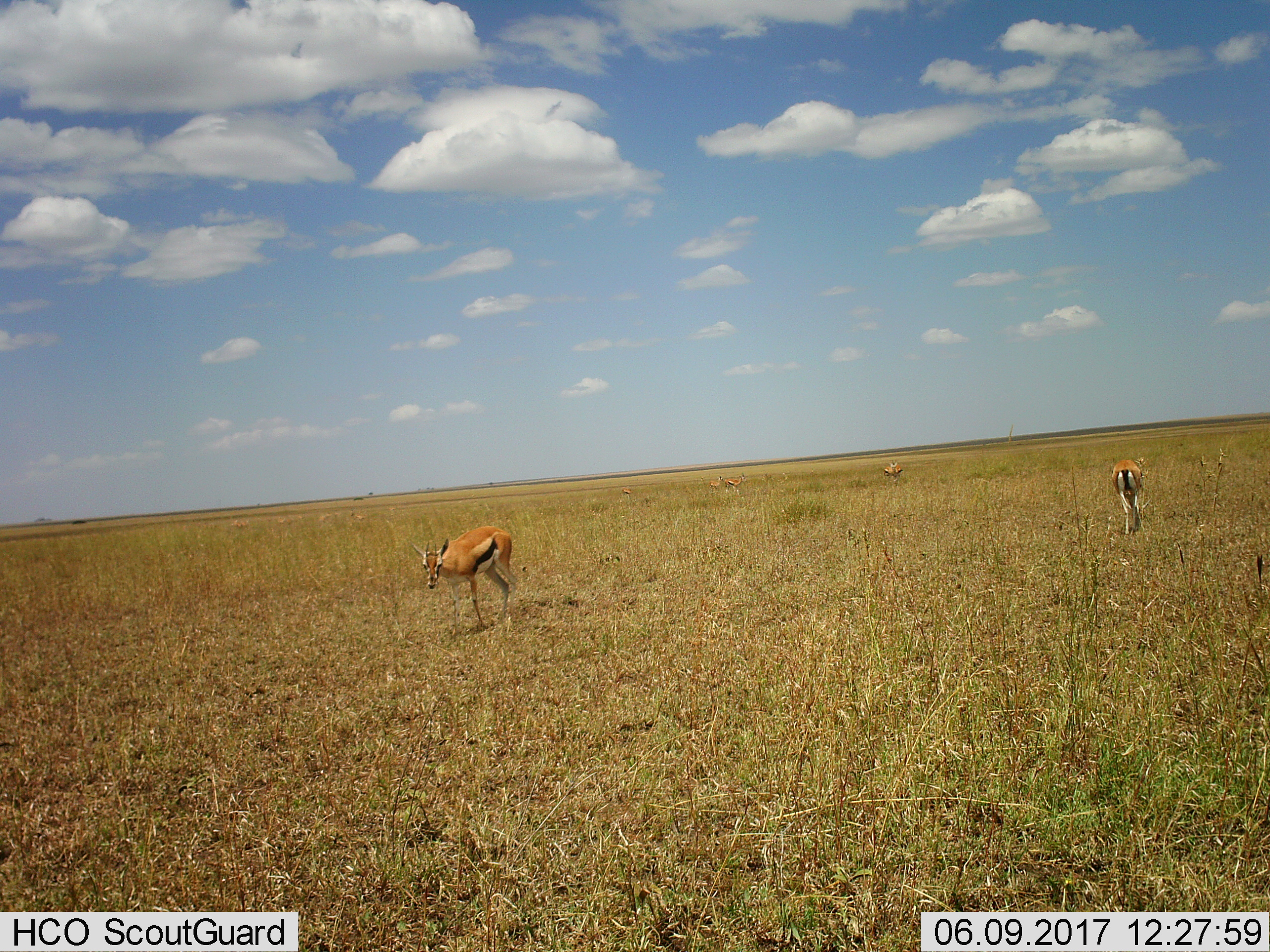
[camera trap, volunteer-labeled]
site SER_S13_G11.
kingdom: Animalia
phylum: Chordata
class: Mammalia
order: Artiodactyla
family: Bovidae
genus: Eudorcas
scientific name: Eudorcas thomsonii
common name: thomson's gazelle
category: gazellethomsons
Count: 6.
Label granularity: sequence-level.